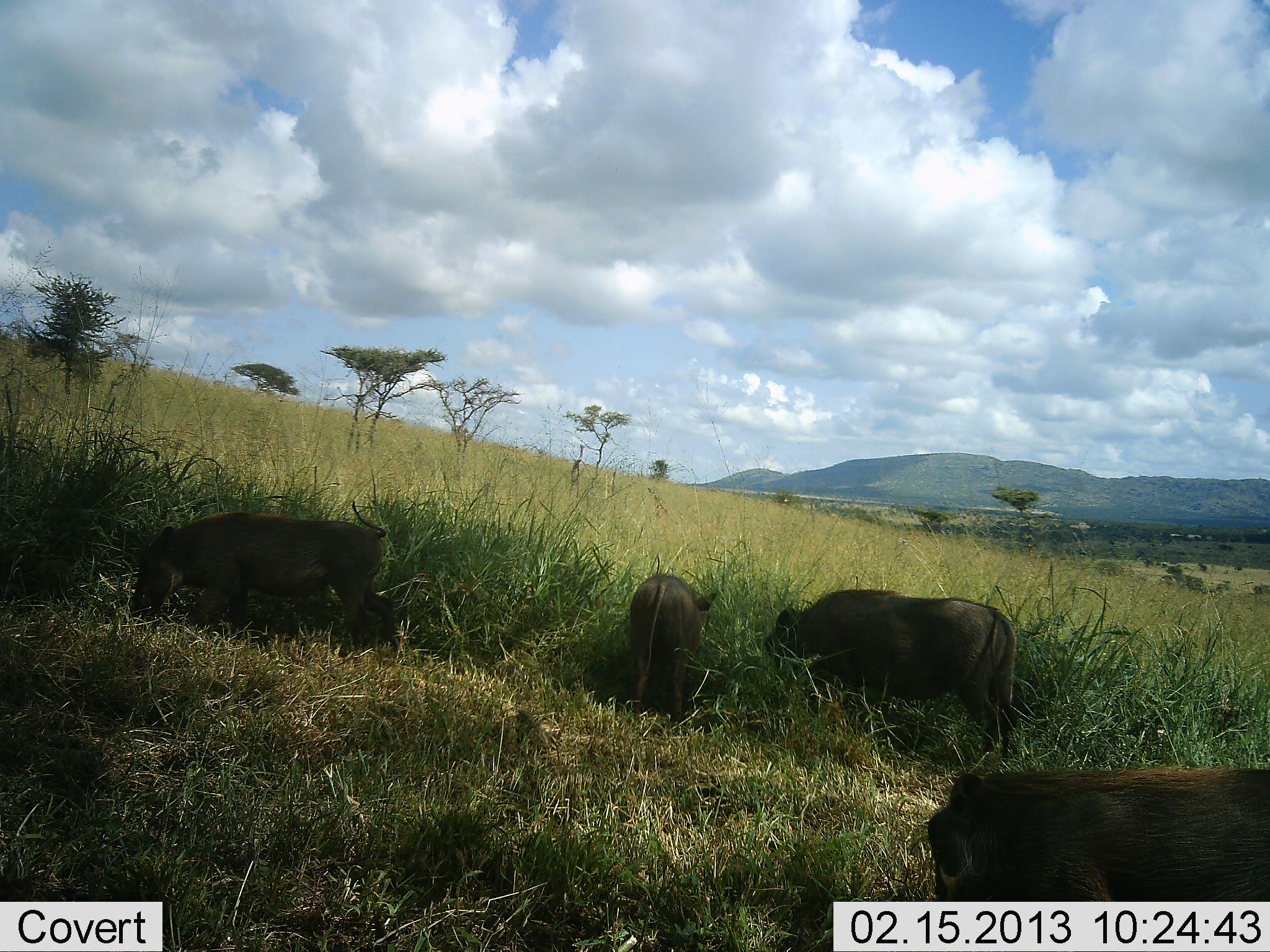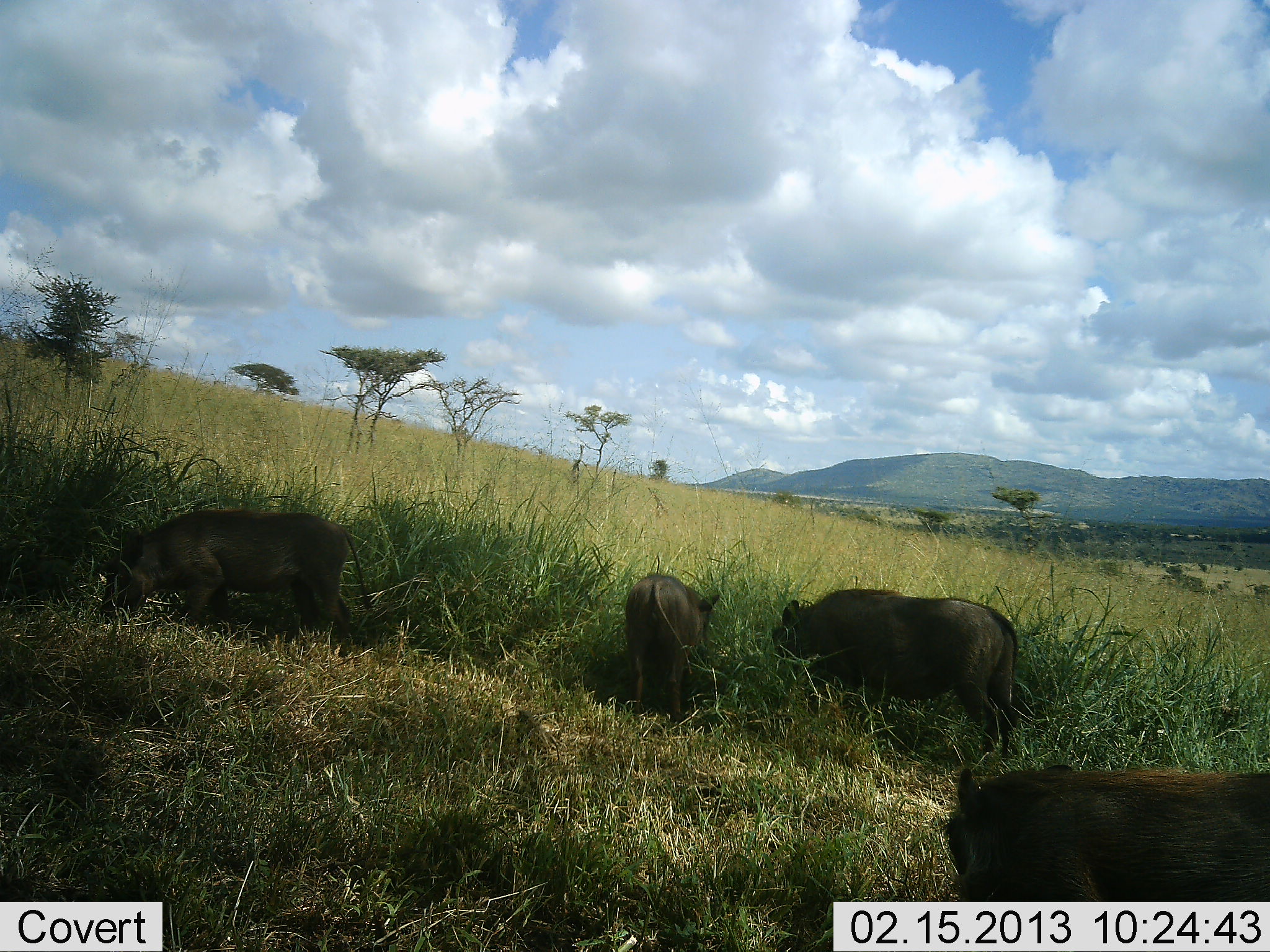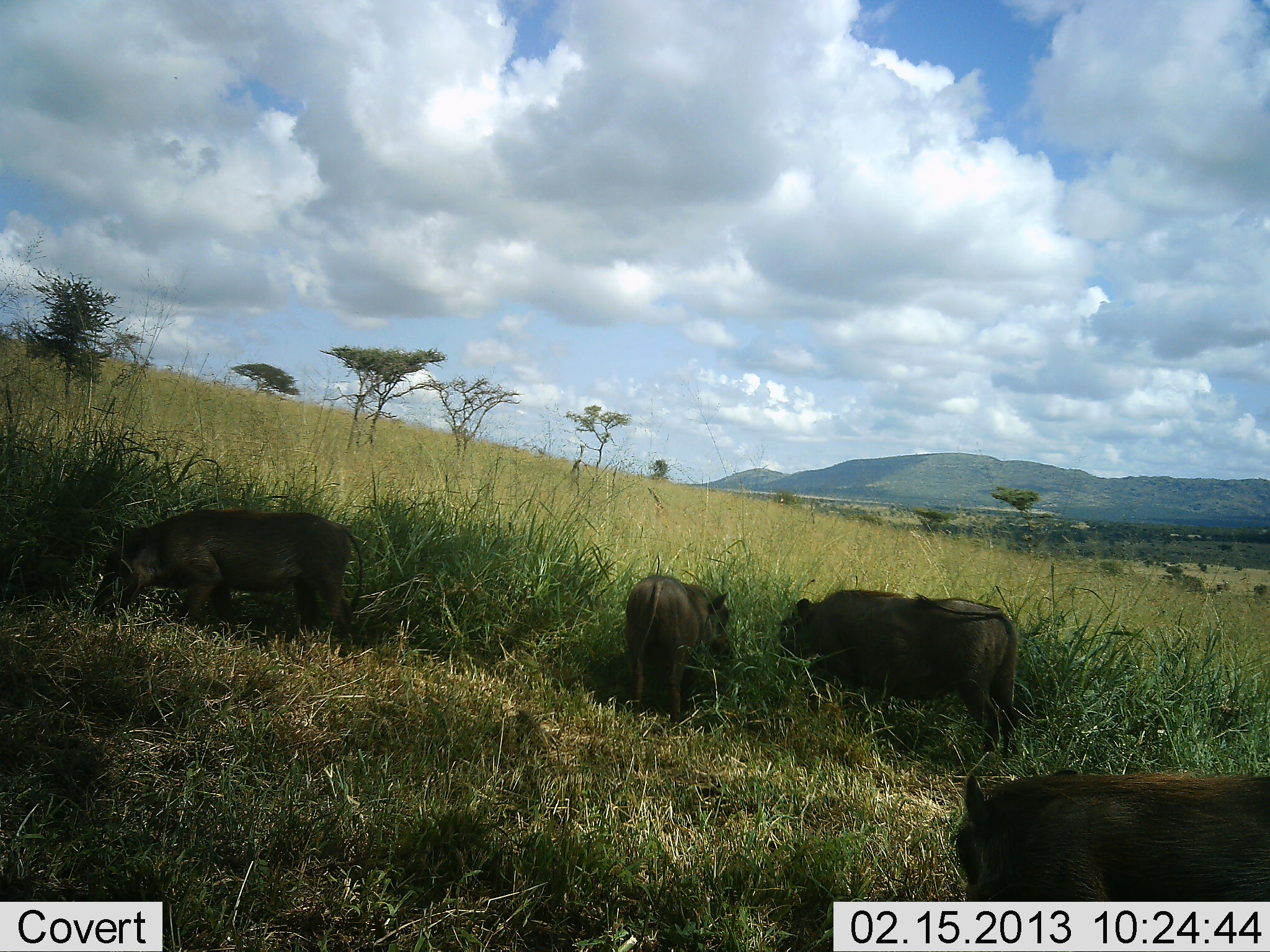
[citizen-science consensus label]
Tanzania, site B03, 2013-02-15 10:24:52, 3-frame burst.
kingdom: Animalia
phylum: Chordata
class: Mammalia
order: Artiodactyla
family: Suidae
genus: Phacochoerus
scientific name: Phacochoerus africanus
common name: warthog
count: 4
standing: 14%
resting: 0%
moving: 10%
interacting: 7%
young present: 7%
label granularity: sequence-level